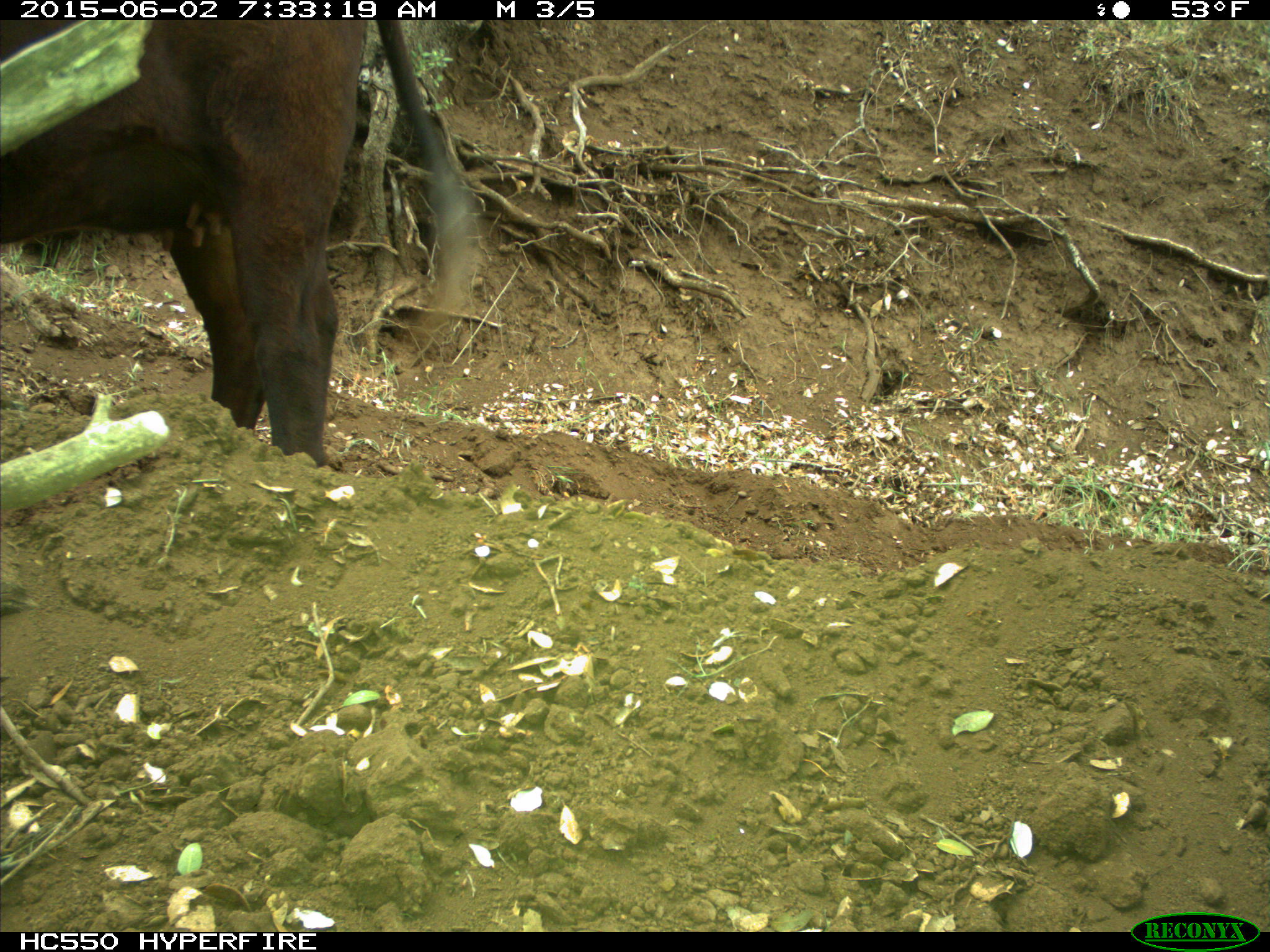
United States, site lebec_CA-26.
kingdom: Animalia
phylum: Chordata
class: Mammalia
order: Artiodactyla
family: Bovidae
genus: Bos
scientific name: Bos taurus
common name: domestic cow